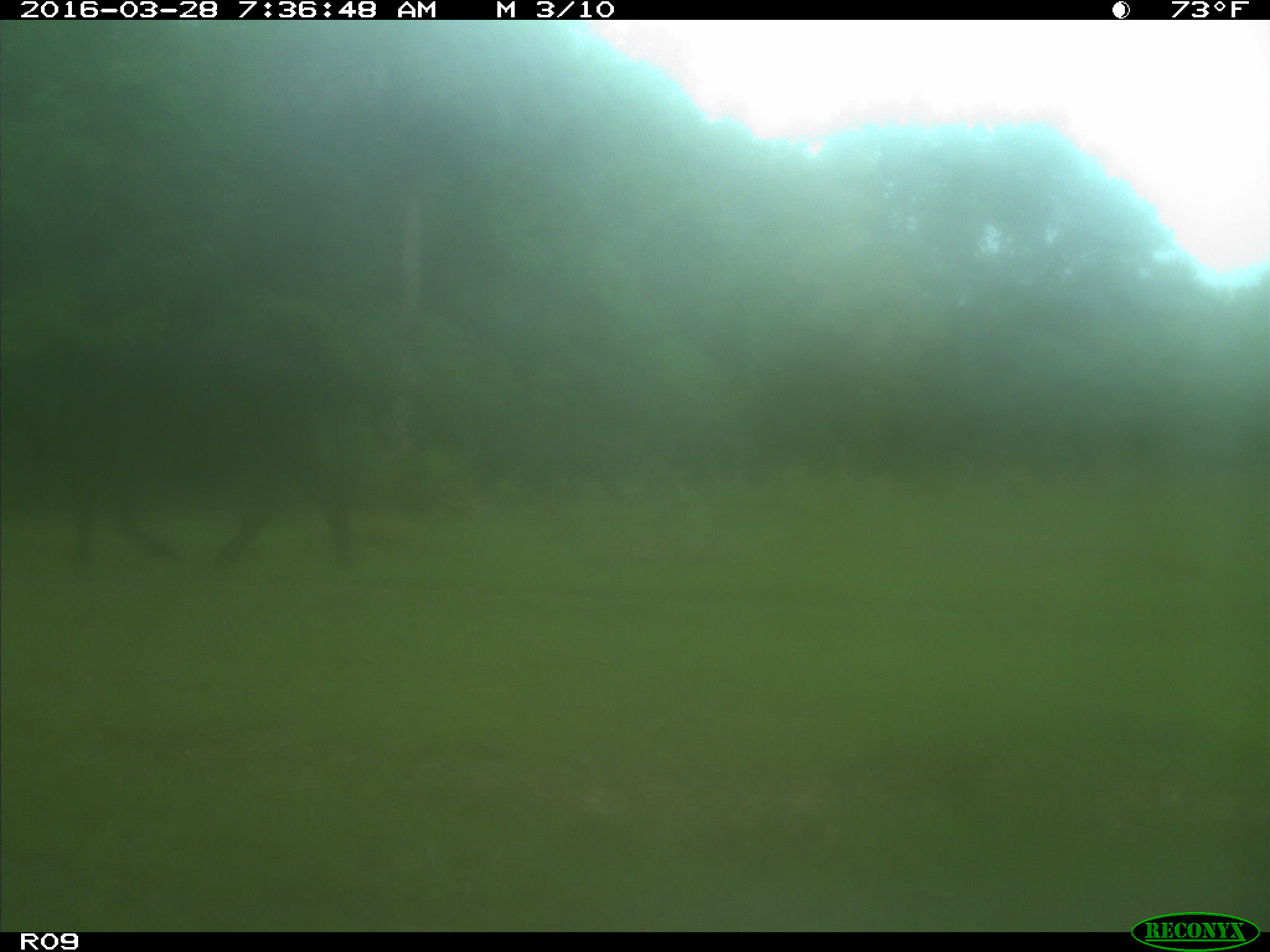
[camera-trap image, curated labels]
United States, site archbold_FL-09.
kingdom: Animalia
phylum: Chordata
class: Mammalia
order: Artiodactyla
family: Bovidae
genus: Bos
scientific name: Bos taurus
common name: domestic cow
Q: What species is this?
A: Bos taurus (domestic cow).